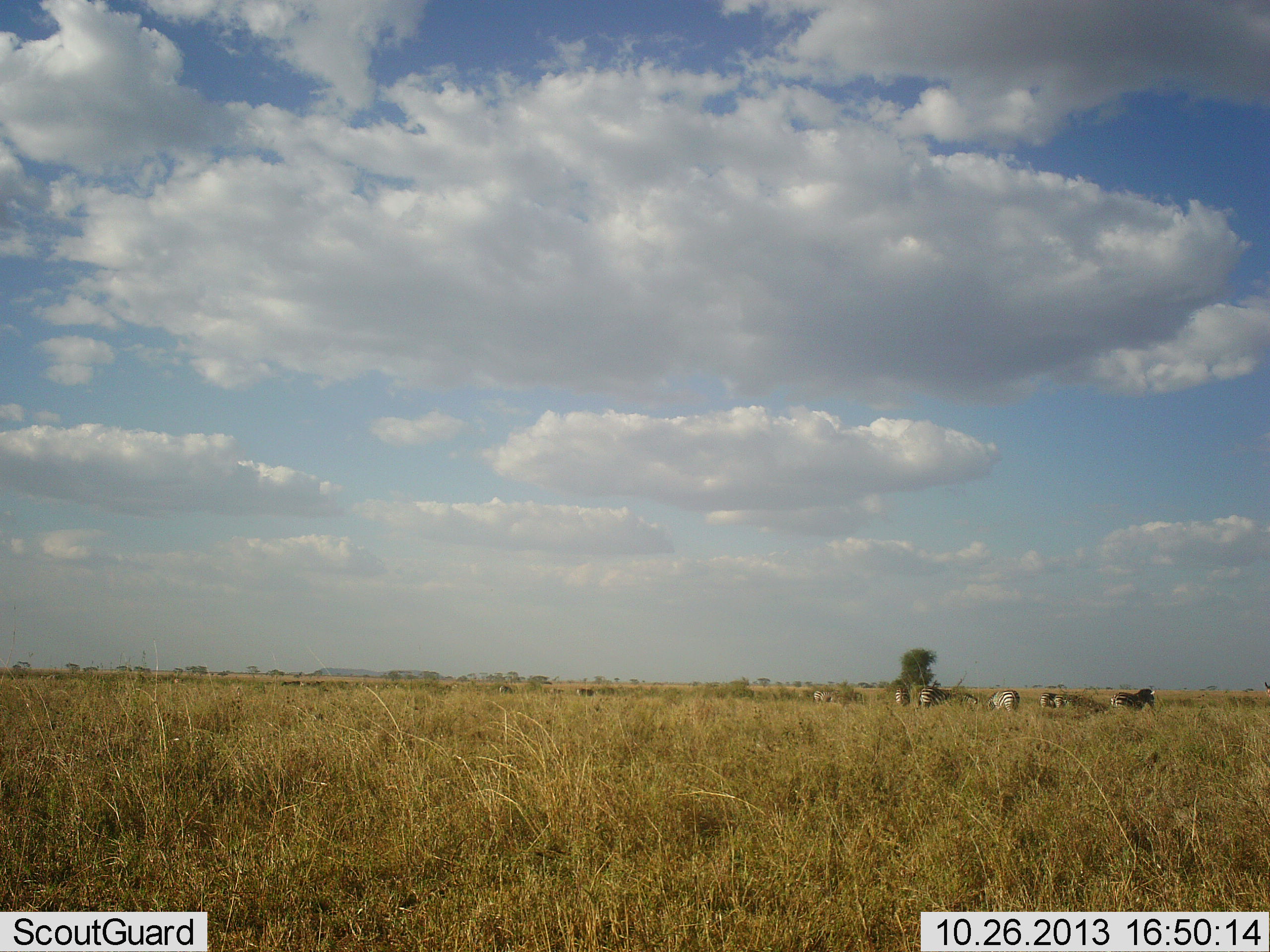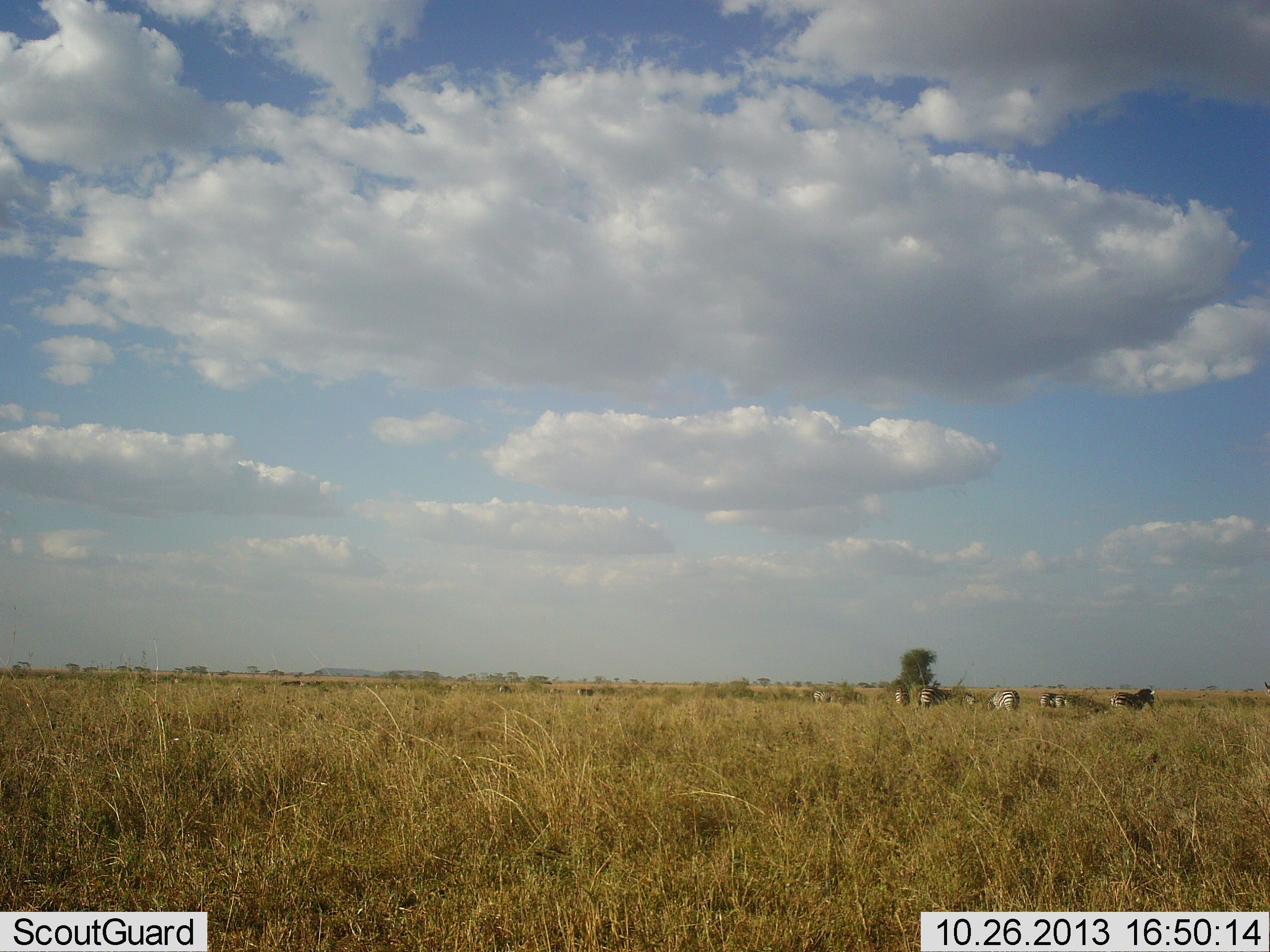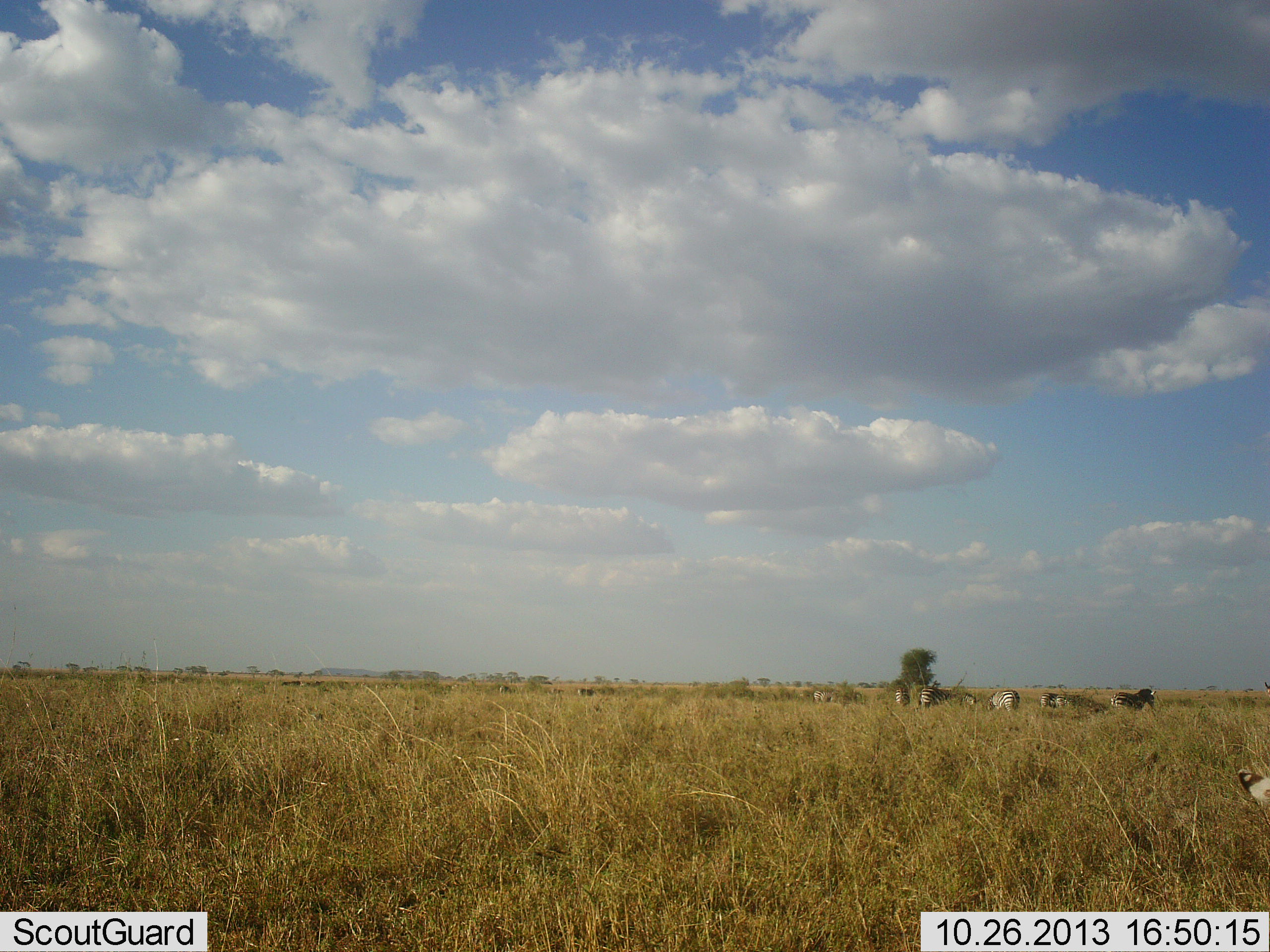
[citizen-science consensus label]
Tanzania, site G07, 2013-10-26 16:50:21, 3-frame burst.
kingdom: Animalia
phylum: Chordata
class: Mammalia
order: Perissodactyla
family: Equidae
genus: Equus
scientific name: Equus quagga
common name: plains zebra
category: zebra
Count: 7.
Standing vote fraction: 77%.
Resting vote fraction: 0%.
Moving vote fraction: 19%.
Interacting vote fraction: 4%.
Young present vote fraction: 0%.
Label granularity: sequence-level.